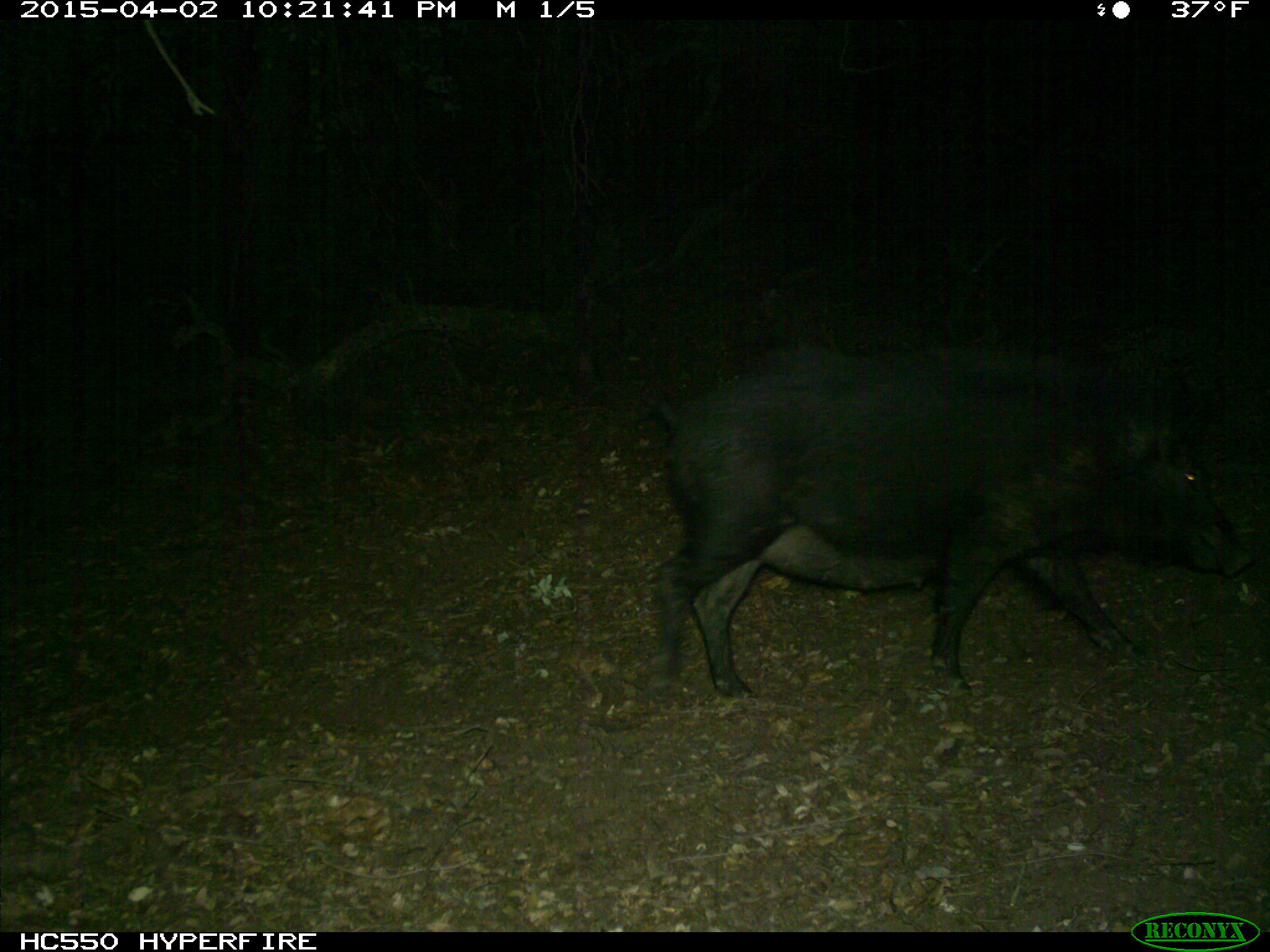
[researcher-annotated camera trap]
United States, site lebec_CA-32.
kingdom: Animalia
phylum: Chordata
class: Mammalia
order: Artiodactyla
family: Suidae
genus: Sus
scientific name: Sus scrofa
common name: wild boar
Sus scrofa (wild boar).